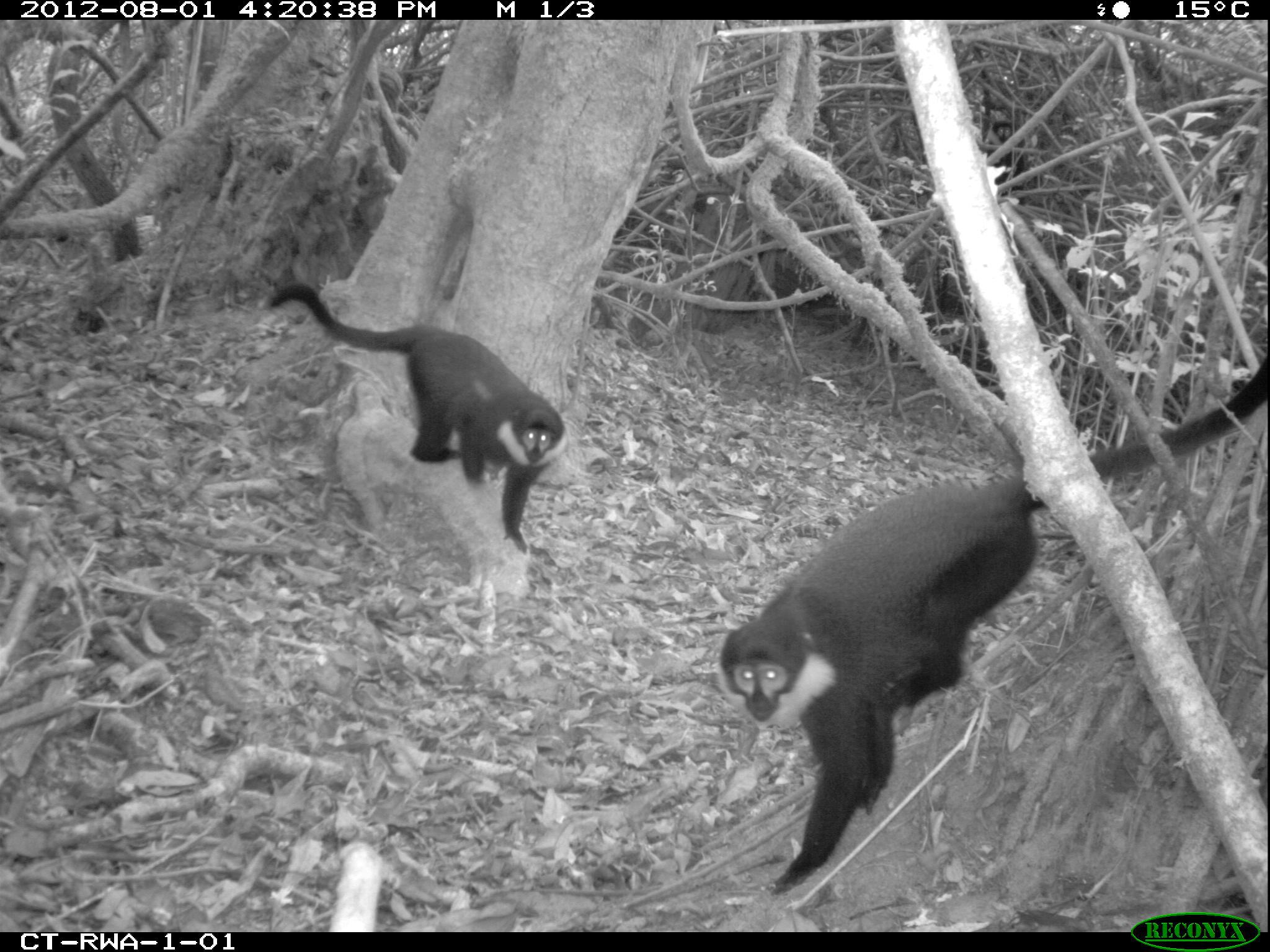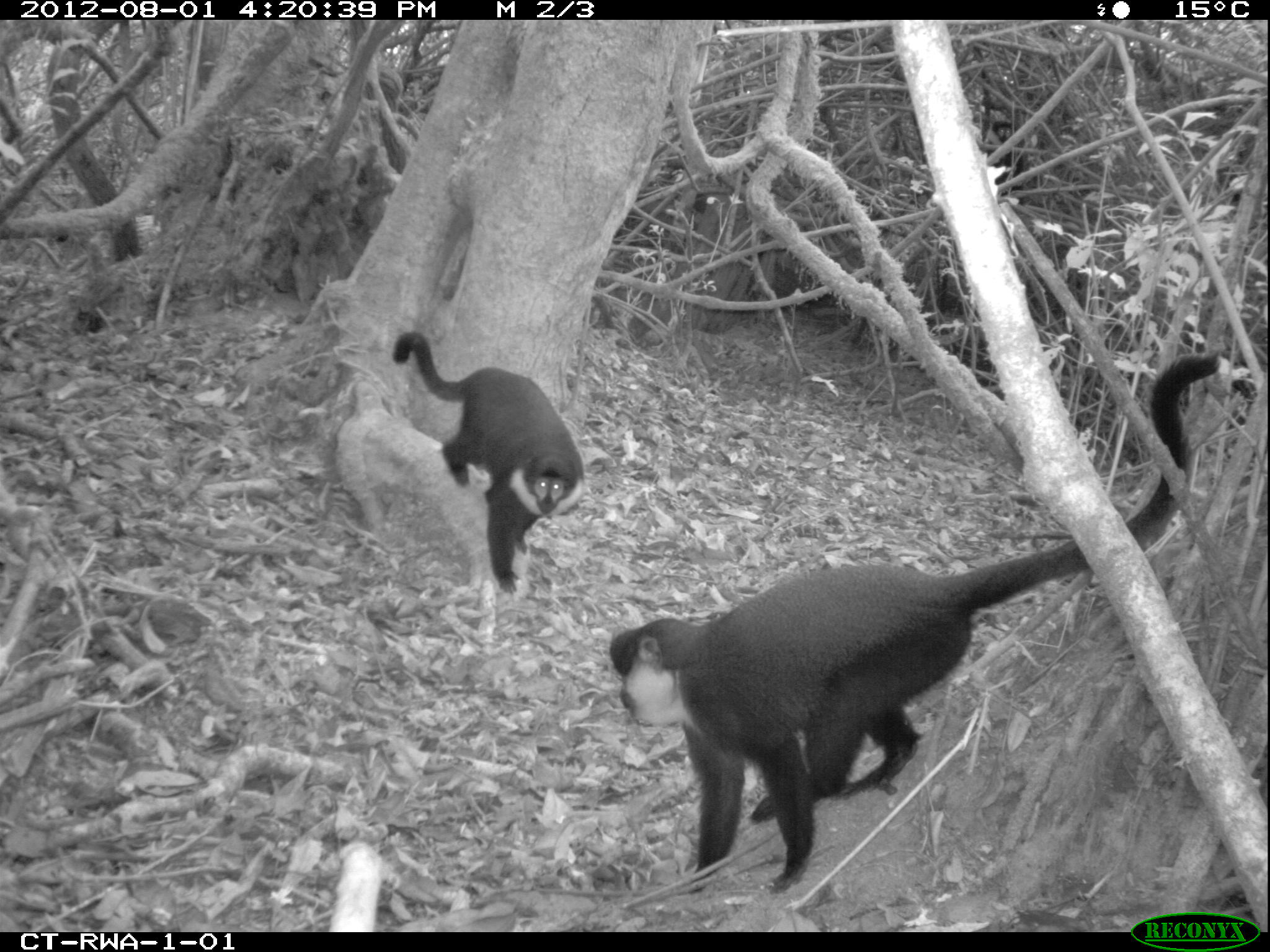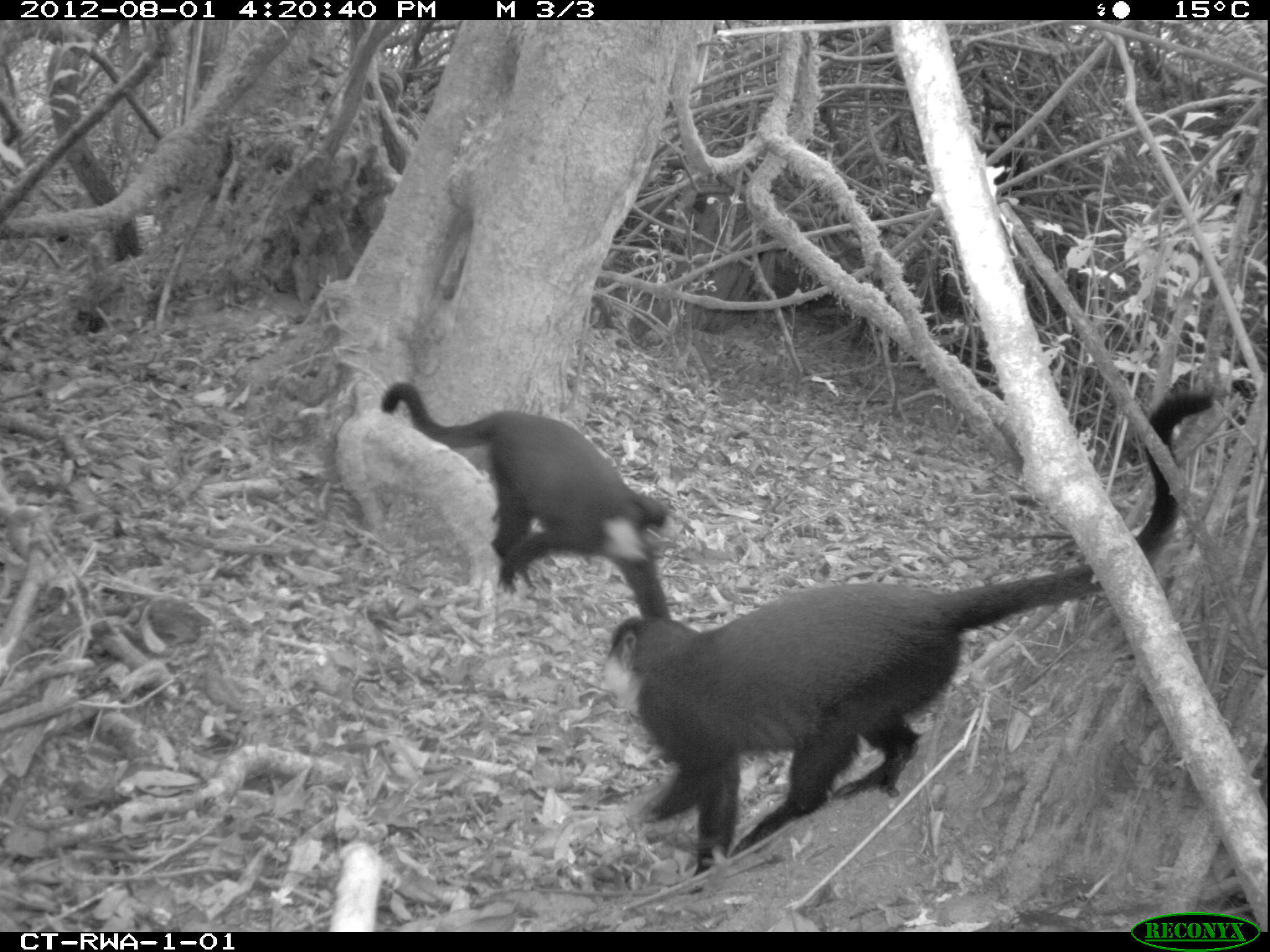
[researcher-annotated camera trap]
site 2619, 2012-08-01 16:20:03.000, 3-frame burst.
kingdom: Animalia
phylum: Chordata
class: Mammalia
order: Primates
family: Cercopithecidae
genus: Allochrocebus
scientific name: Allochrocebus lhoesti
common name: l'hoest's monkey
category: cercopithecus lhoesti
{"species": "cercopithecus lhoesti (l'hoest's monkey) (Allochrocebus lhoesti)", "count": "3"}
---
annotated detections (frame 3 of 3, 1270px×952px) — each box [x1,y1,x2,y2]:
cercopithecus lhoesti: [610,389,1209,877]; [379,379,676,617]